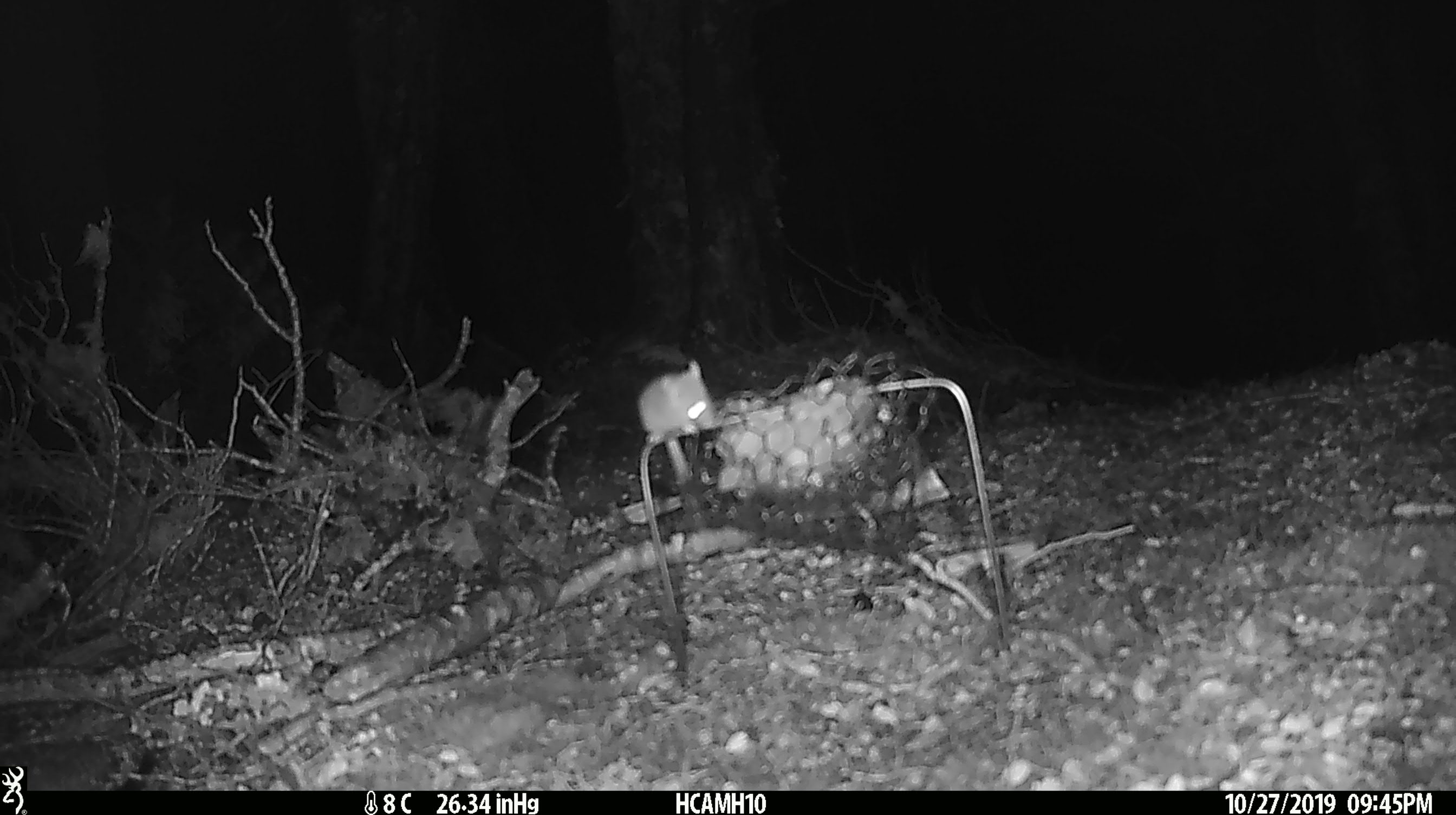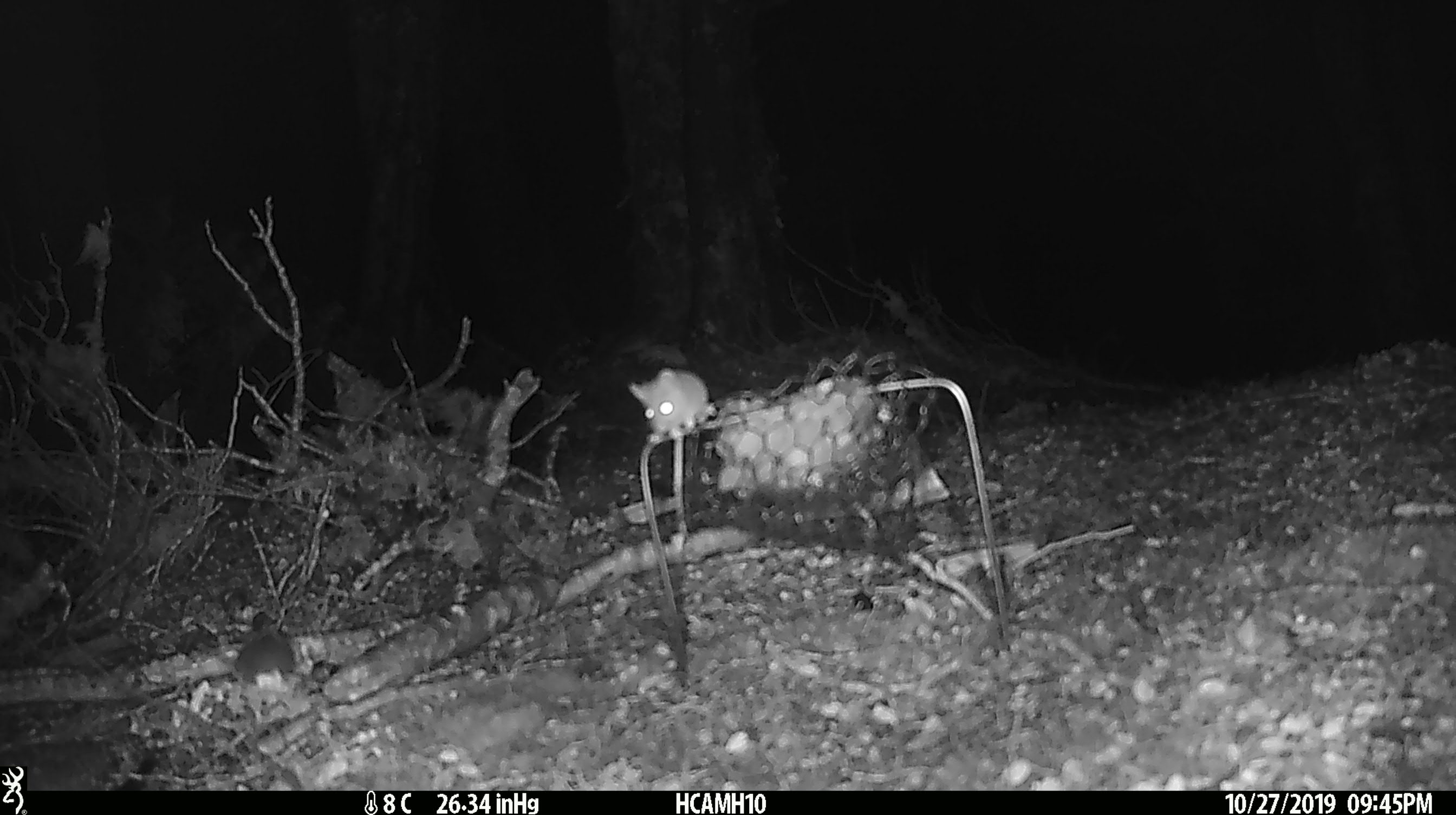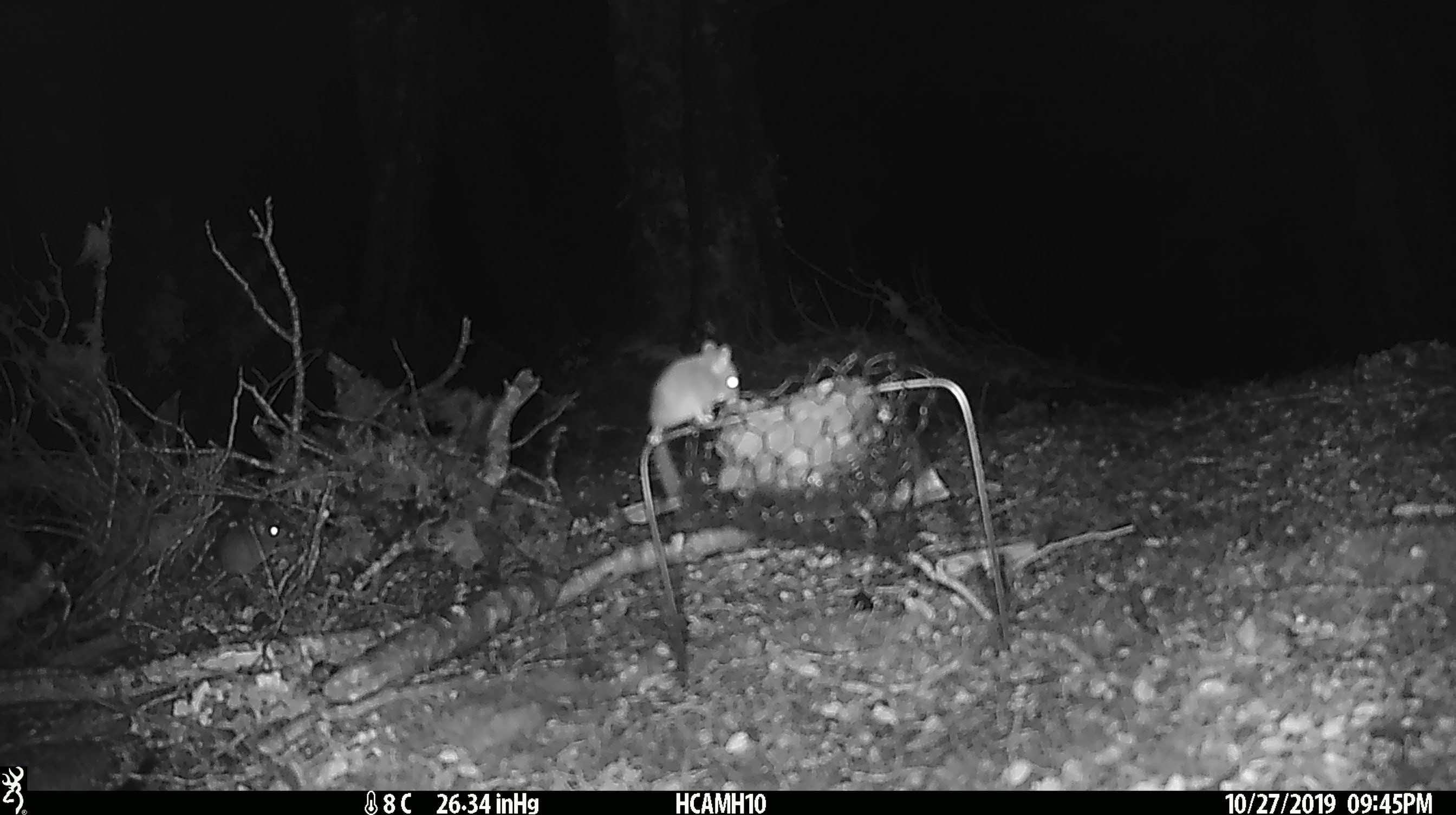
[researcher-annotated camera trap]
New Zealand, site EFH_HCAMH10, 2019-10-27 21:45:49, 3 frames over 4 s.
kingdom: Animalia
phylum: Chordata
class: Mammalia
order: Rodentia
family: Muridae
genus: Mus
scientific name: Mus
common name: mouse